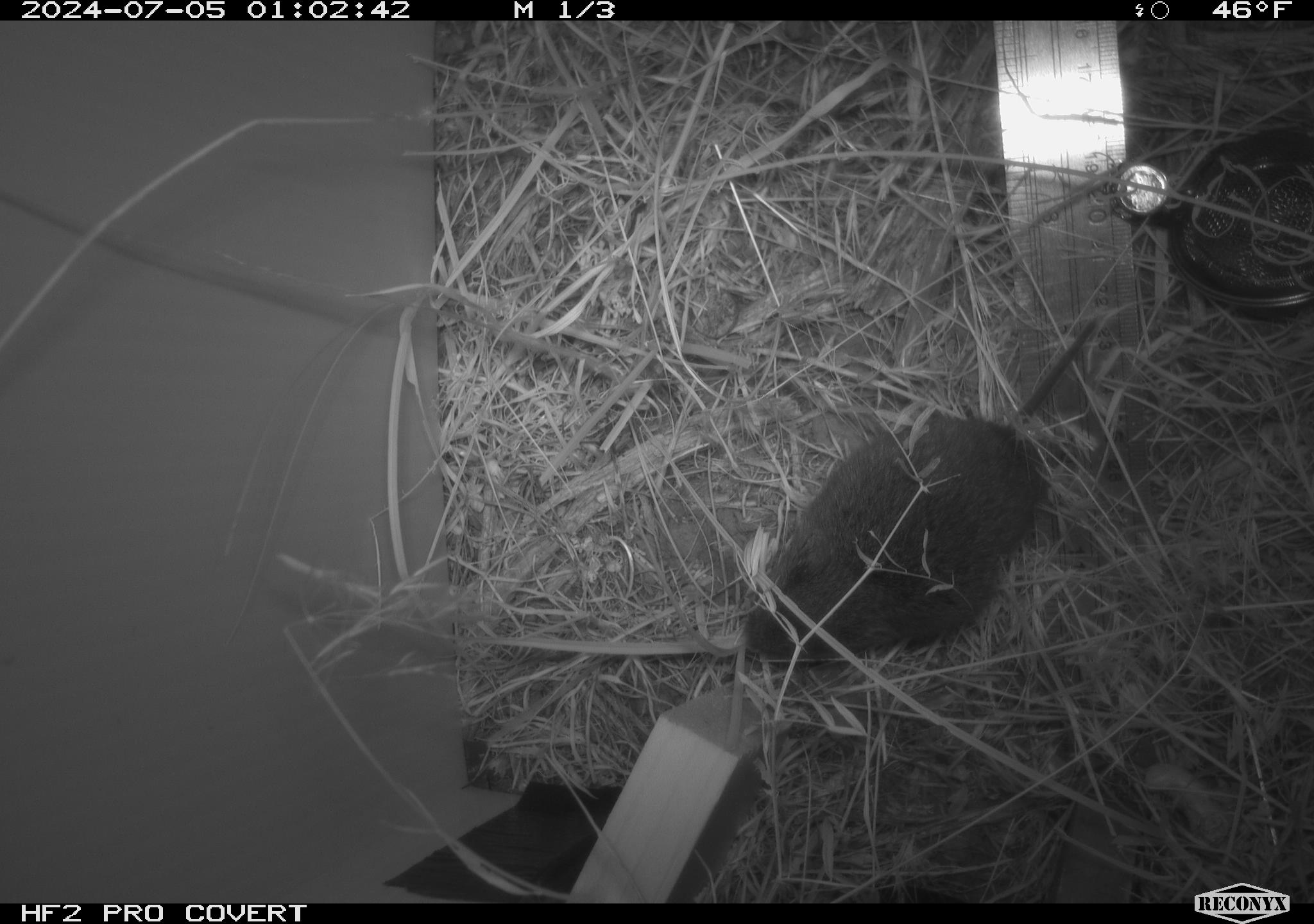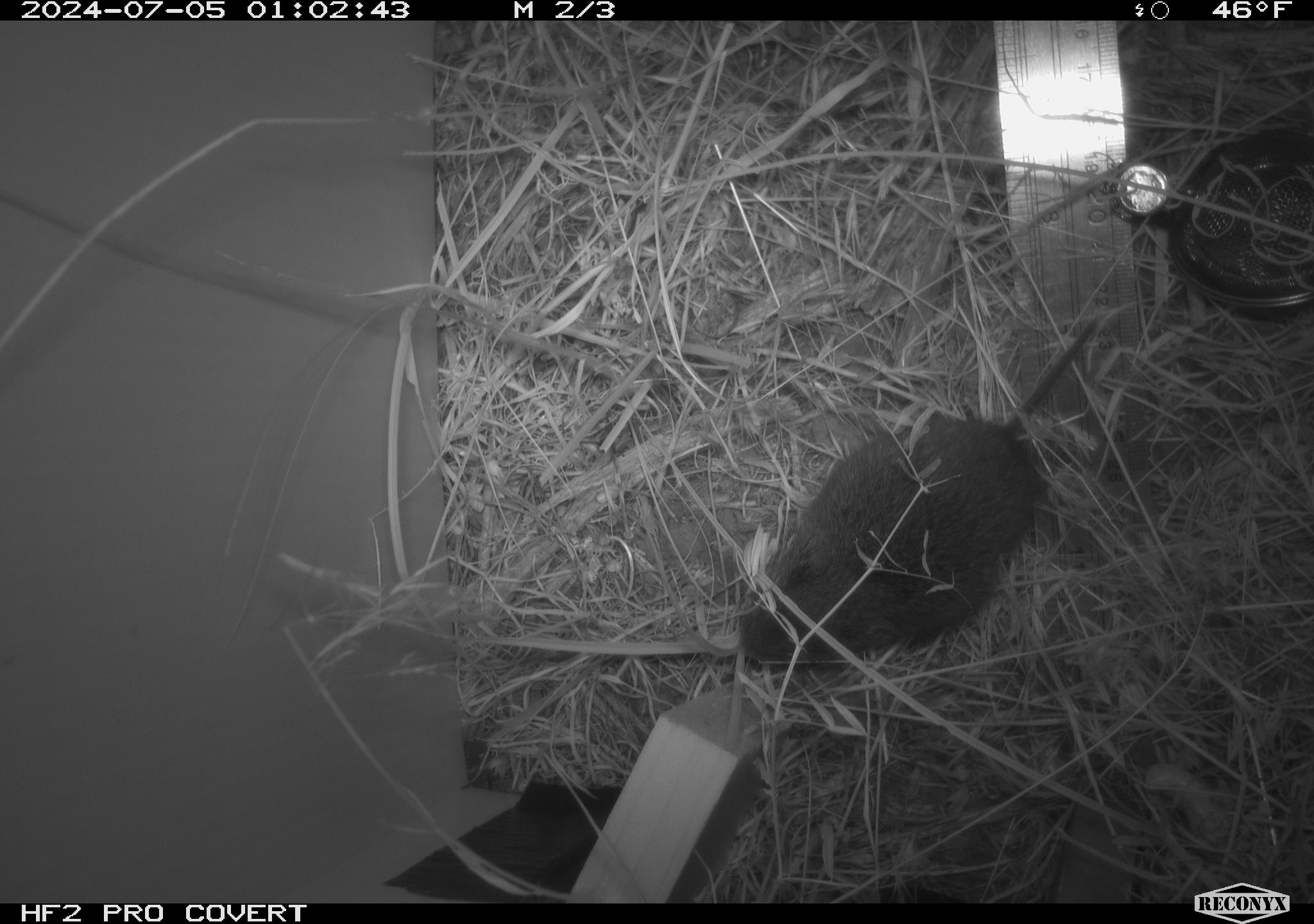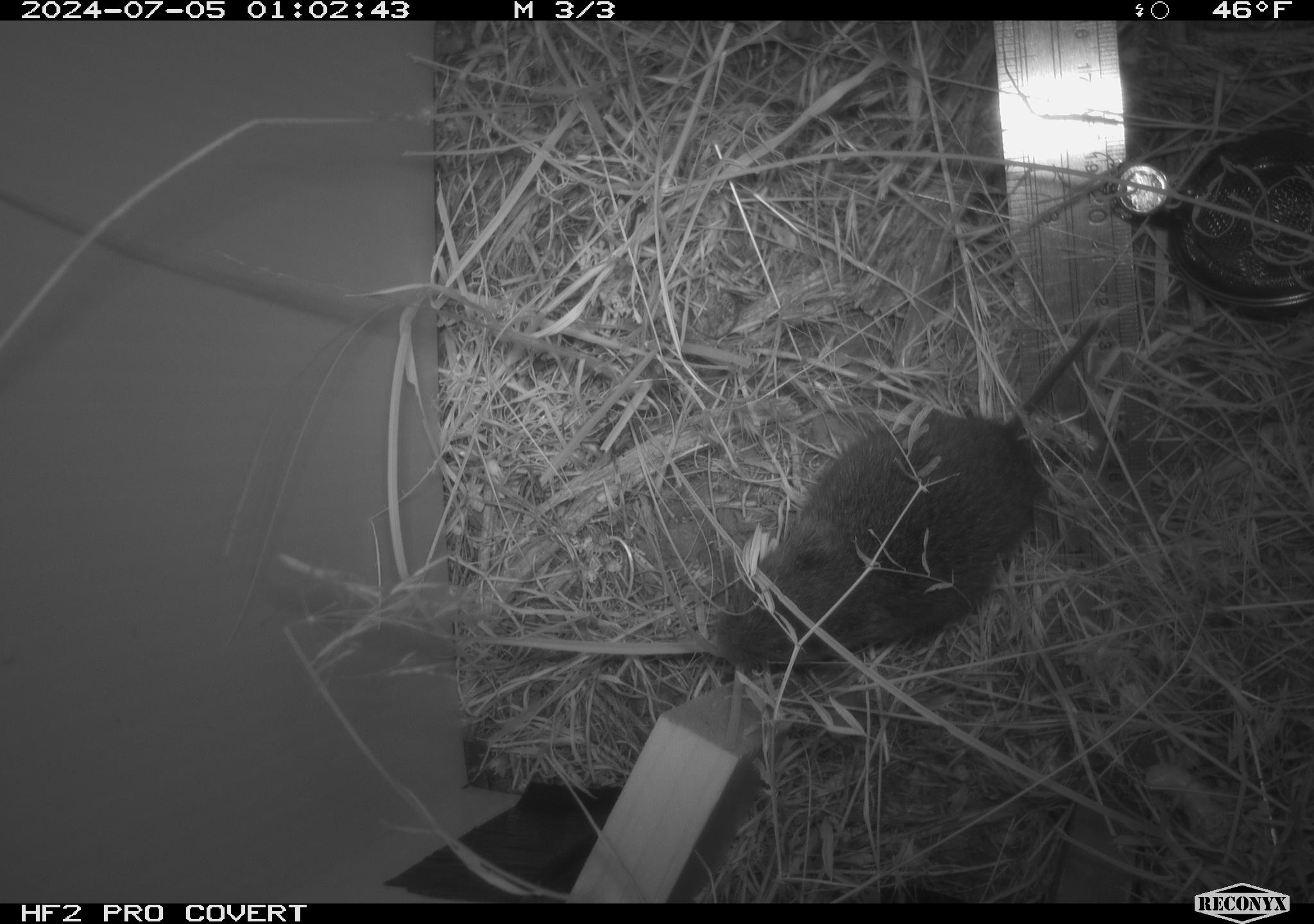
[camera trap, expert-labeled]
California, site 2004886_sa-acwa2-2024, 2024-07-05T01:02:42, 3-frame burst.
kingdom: Animalia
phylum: Chordata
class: Mammalia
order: Rodentia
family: Cricetidae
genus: Microtus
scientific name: Microtus californicus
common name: california vole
California vole (Microtus californicus).